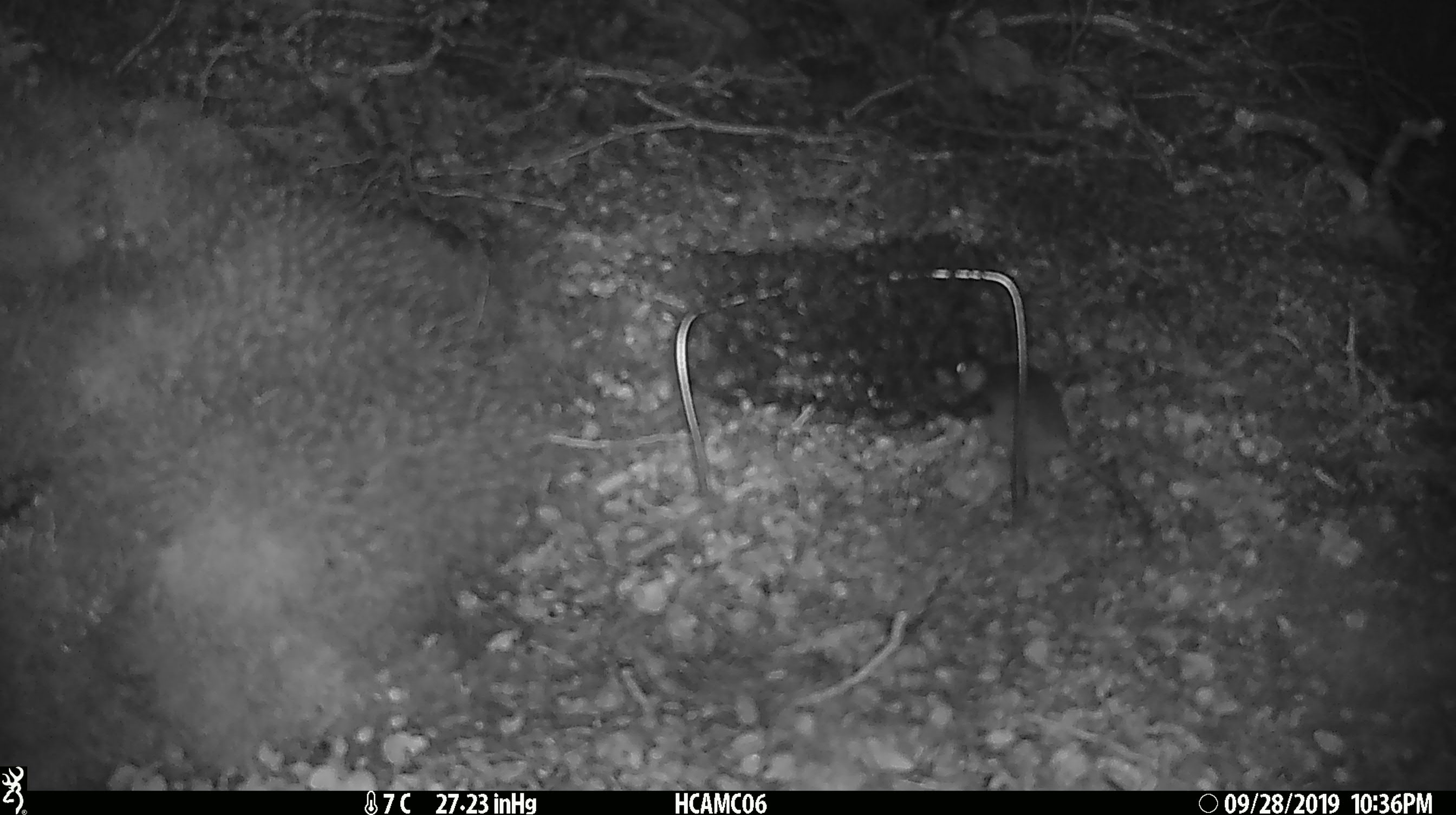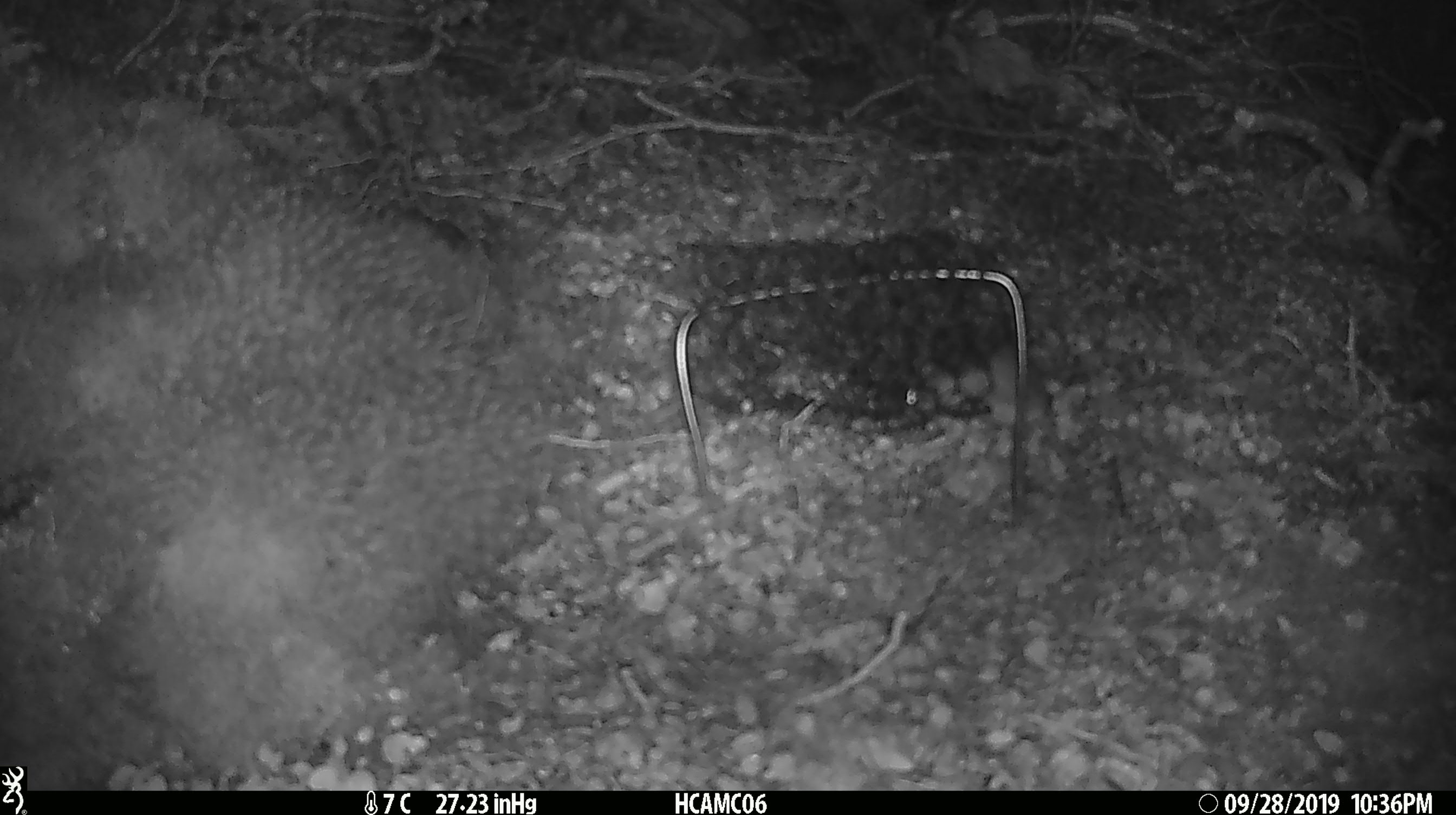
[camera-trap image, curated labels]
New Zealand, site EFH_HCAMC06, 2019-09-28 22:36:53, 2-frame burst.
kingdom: Animalia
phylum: Chordata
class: Mammalia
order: Rodentia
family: Muridae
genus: Mus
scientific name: Mus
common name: mouse